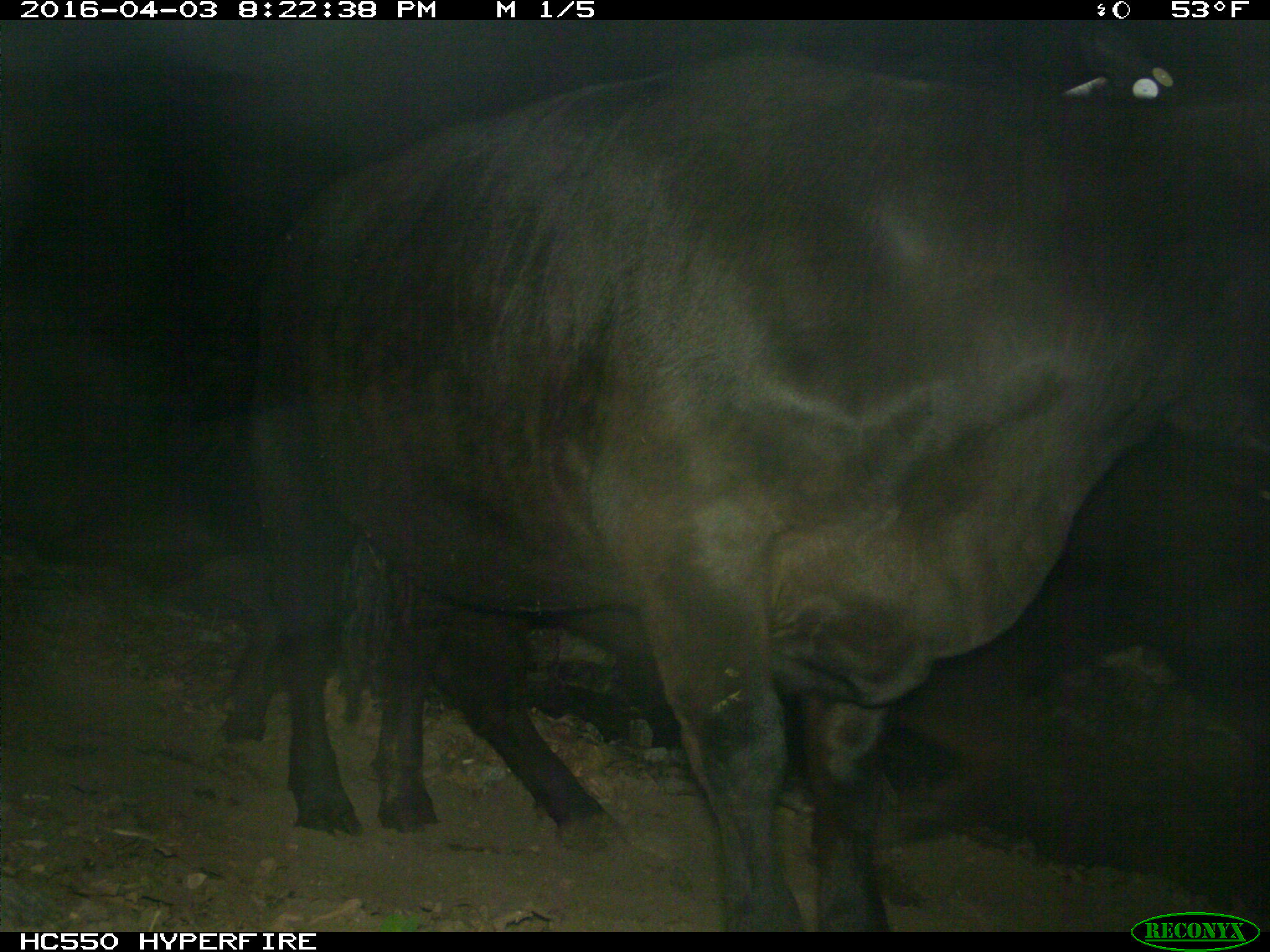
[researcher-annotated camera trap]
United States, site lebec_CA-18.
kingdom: Animalia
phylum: Chordata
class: Mammalia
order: Artiodactyla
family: Bovidae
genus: Bos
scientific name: Bos taurus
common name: domestic cow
Bos taurus (domestic cow).